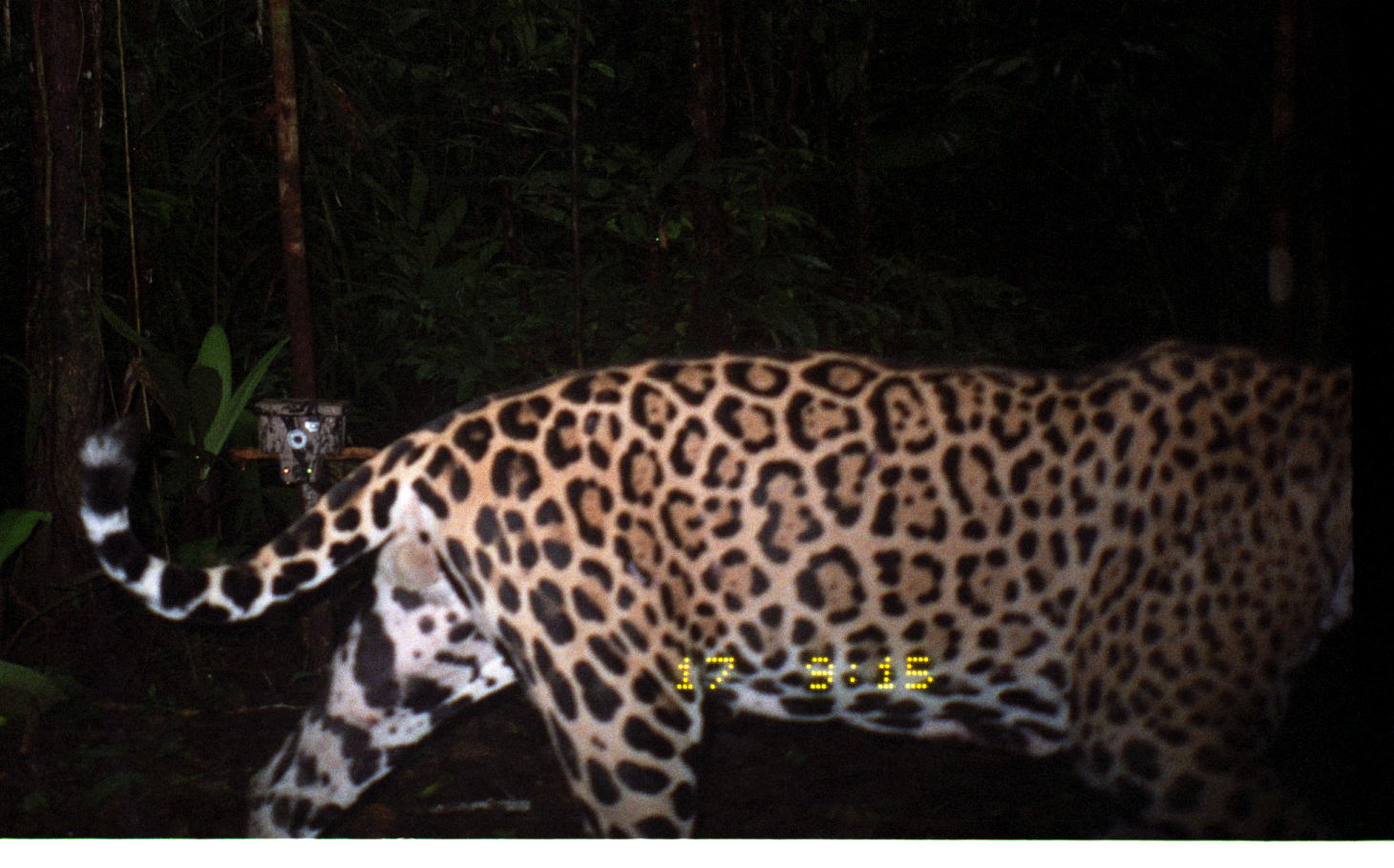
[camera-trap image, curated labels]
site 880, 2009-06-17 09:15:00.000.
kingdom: Animalia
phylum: Chordata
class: Mammalia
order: Carnivora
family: Felidae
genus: Panthera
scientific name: Panthera onca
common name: jaguar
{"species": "Panthera onca (jaguar)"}